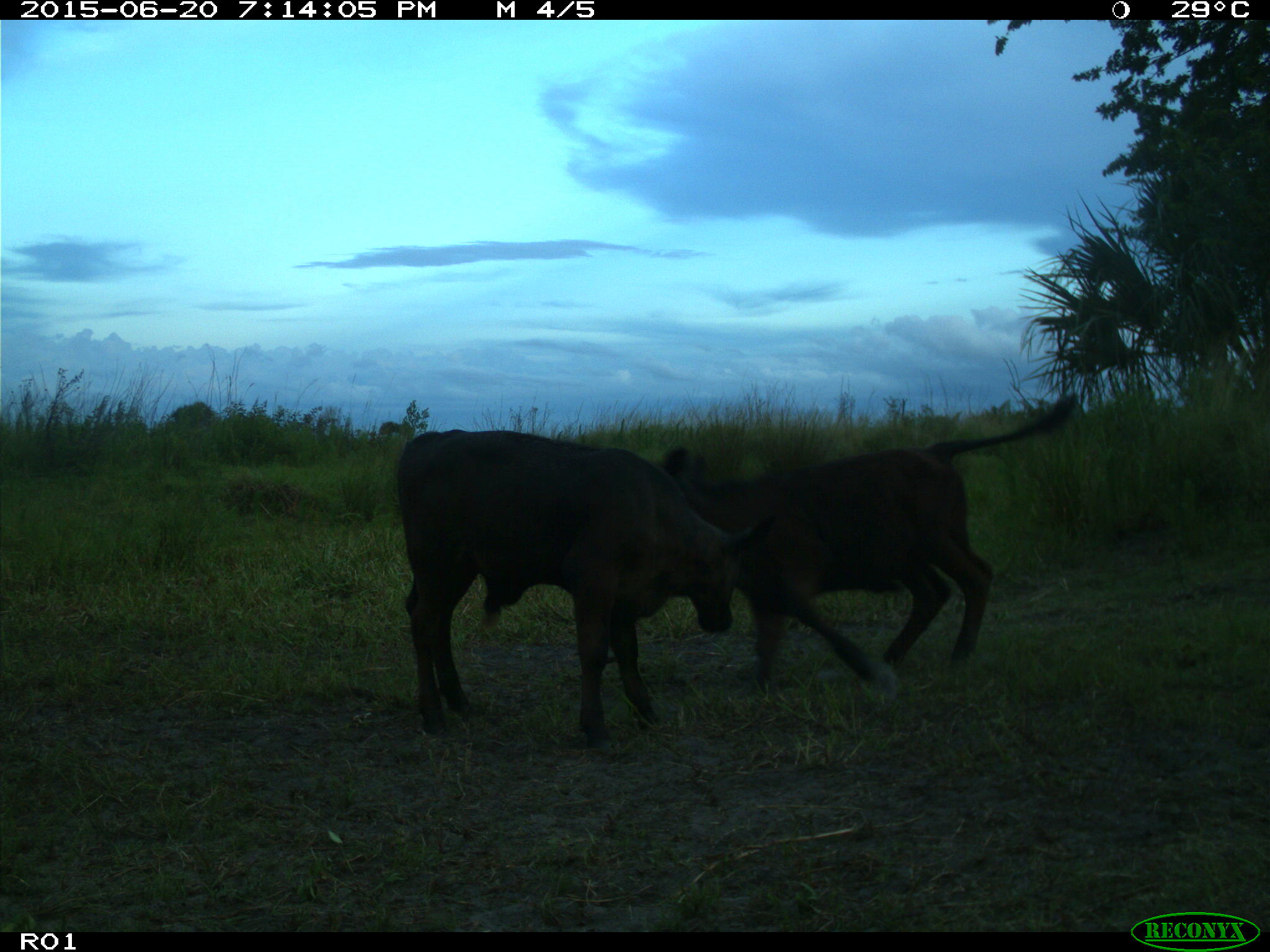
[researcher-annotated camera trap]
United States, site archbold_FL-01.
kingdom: Animalia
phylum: Chordata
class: Mammalia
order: Artiodactyla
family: Bovidae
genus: Bos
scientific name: Bos taurus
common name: domestic cow